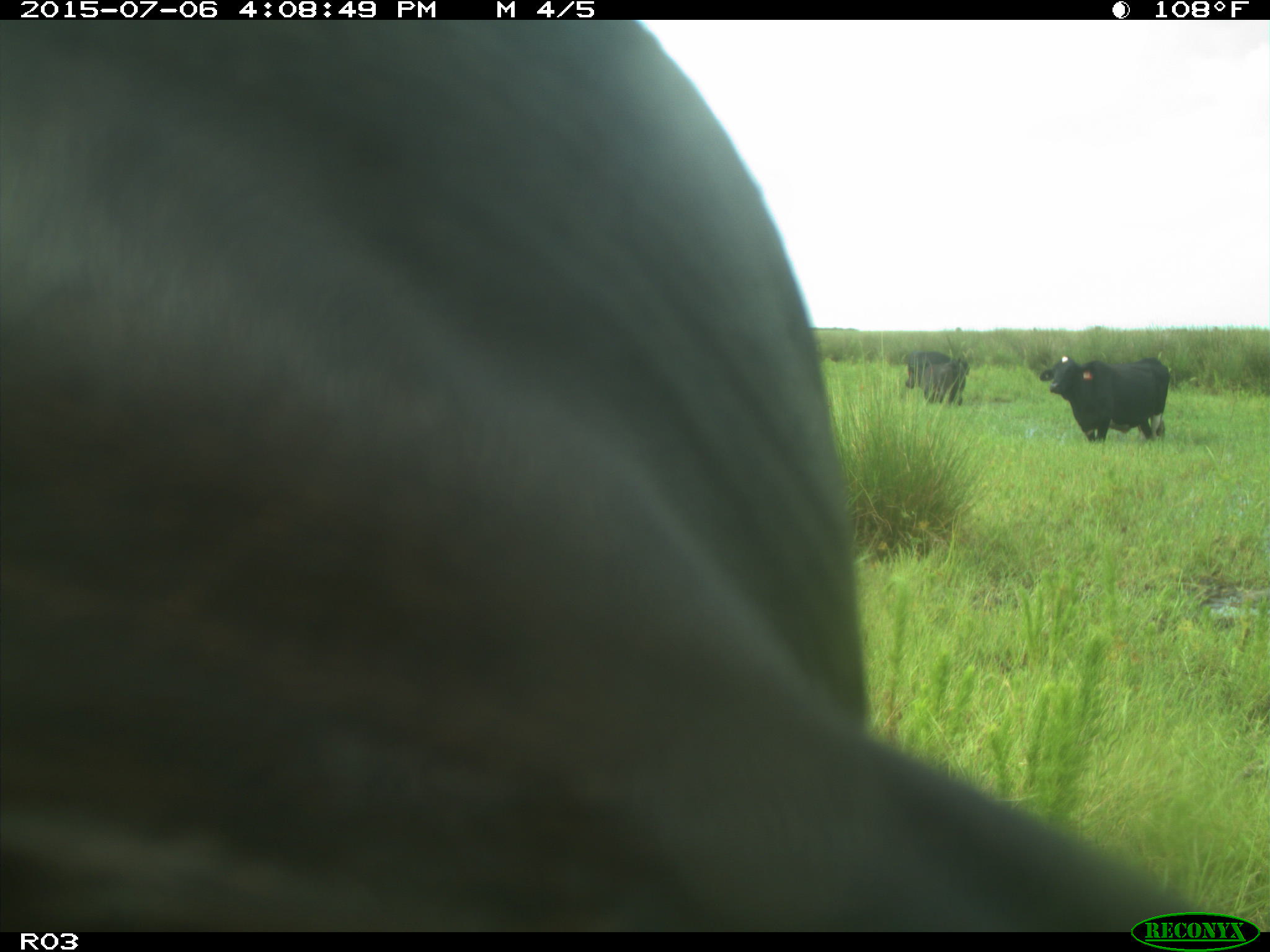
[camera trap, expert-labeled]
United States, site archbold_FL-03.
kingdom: Animalia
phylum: Chordata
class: Mammalia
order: Artiodactyla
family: Bovidae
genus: Bos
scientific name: Bos taurus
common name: domestic cow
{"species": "Bos taurus (domestic cow)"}